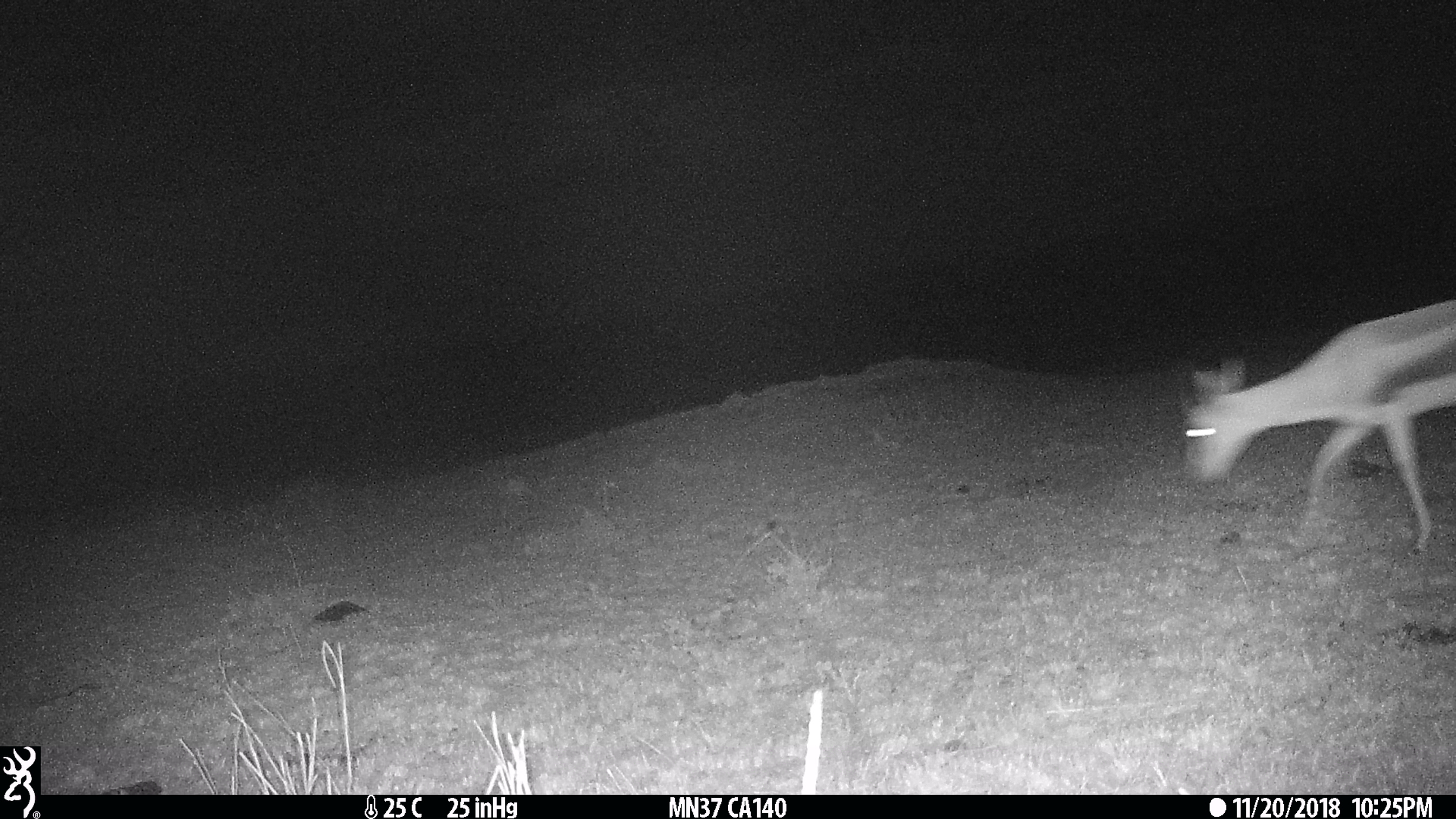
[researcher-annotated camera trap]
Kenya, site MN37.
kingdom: Animalia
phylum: Chordata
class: Mammalia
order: Artiodactyla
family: Bovidae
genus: Eudorcas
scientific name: Eudorcas thomsonii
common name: thomon's gazelle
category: gazelle thomsons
Gazelle thomsons (thomon's gazelle) (Eudorcas thomsonii).